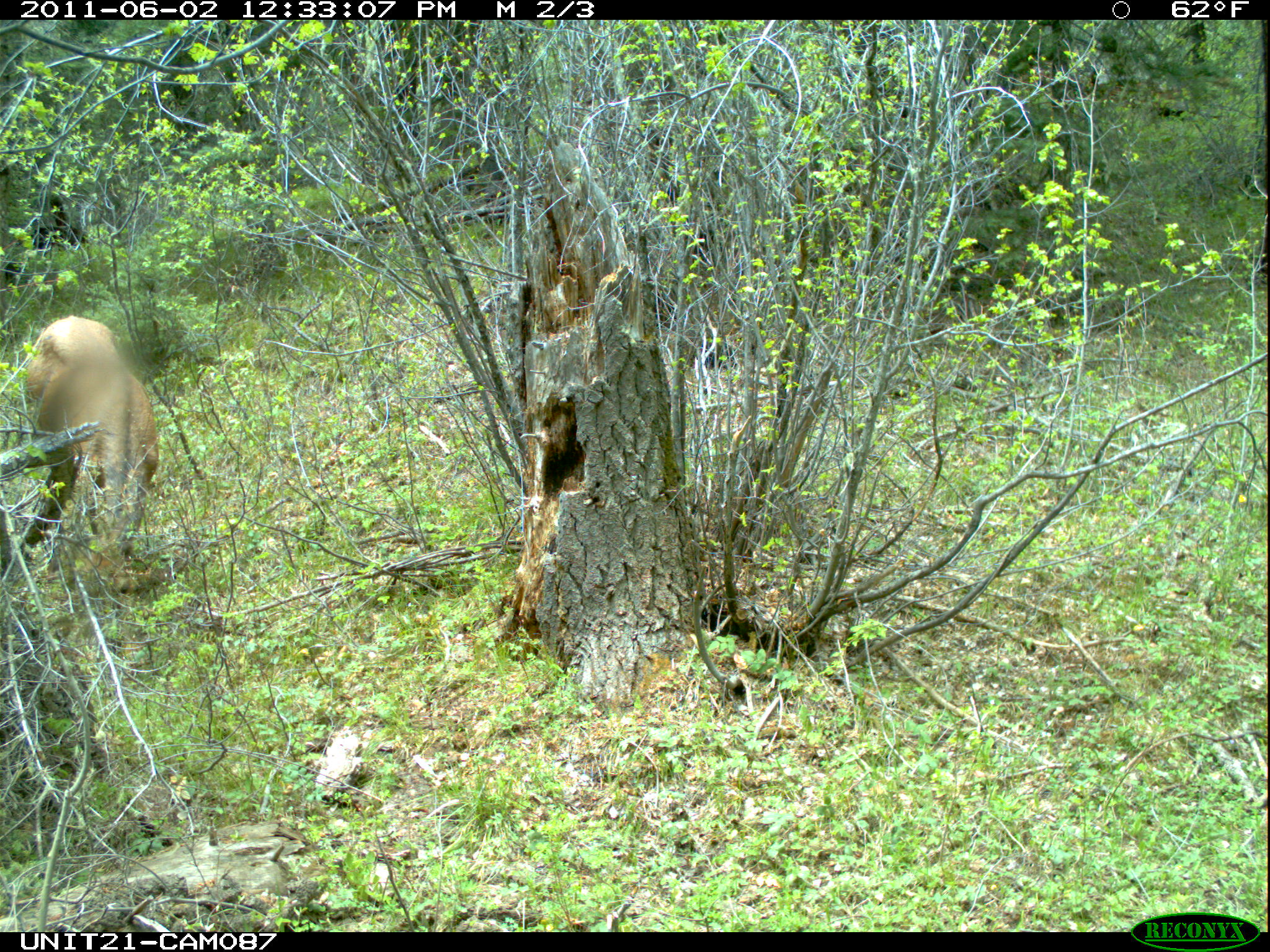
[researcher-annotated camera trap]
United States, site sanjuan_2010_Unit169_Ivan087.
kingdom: Animalia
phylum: Chordata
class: Mammalia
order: Artiodactyla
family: Cervidae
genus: Cervus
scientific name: Cervus elaphus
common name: red deer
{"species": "Cervus elaphus (red deer)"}